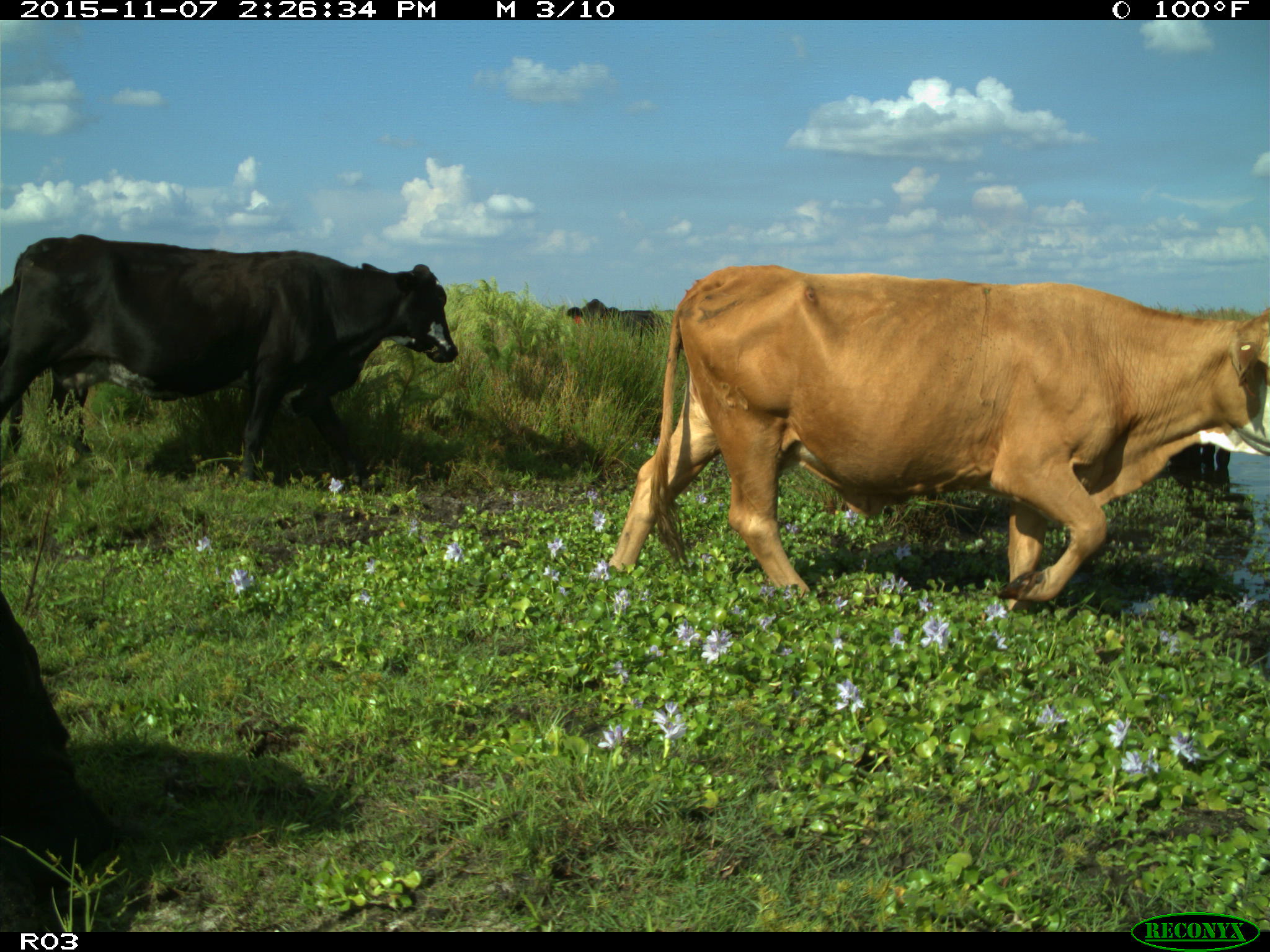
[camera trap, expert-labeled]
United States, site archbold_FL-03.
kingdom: Animalia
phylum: Chordata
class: Mammalia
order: Artiodactyla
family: Bovidae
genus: Bos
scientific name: Bos taurus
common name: domestic cow